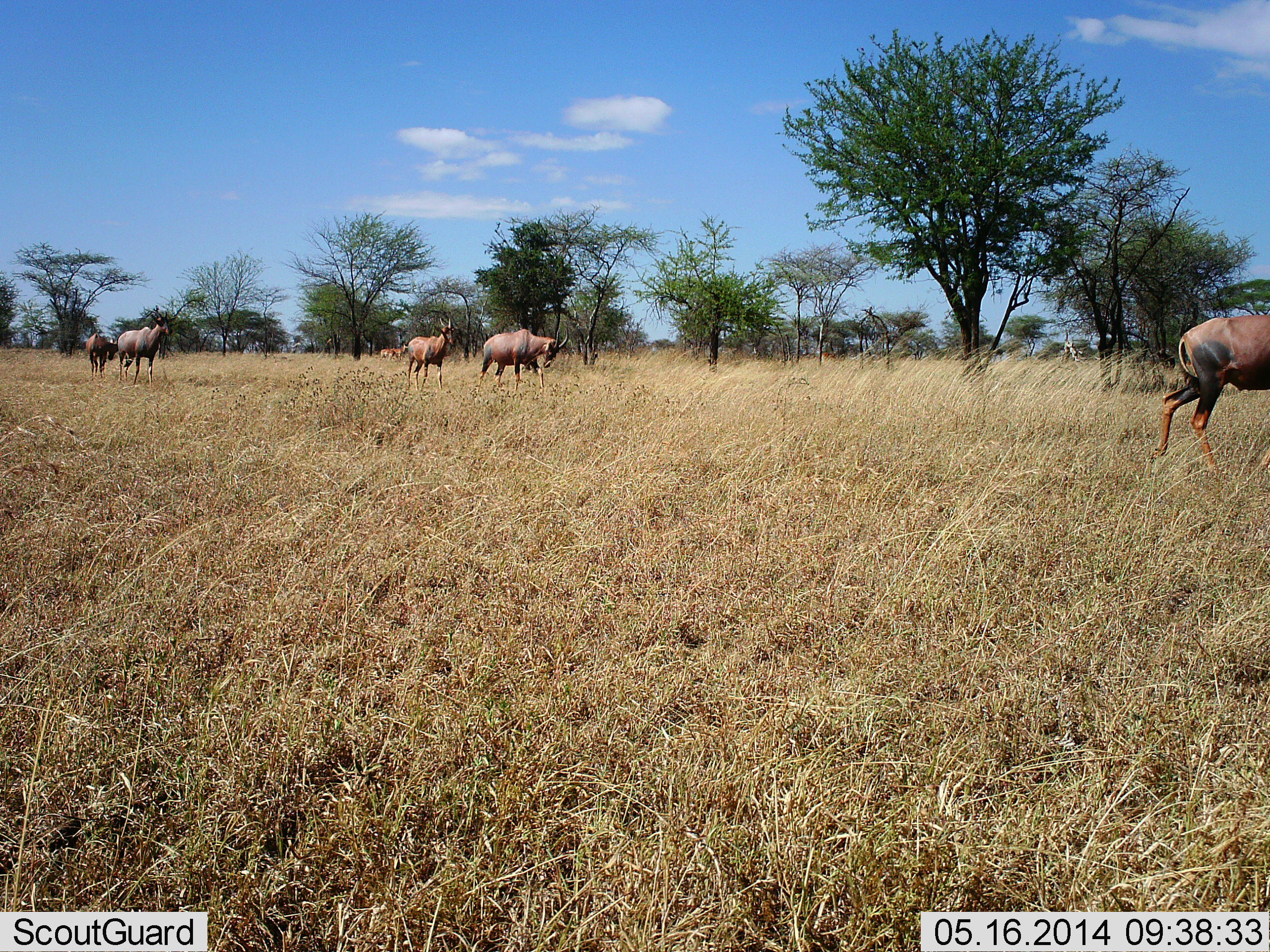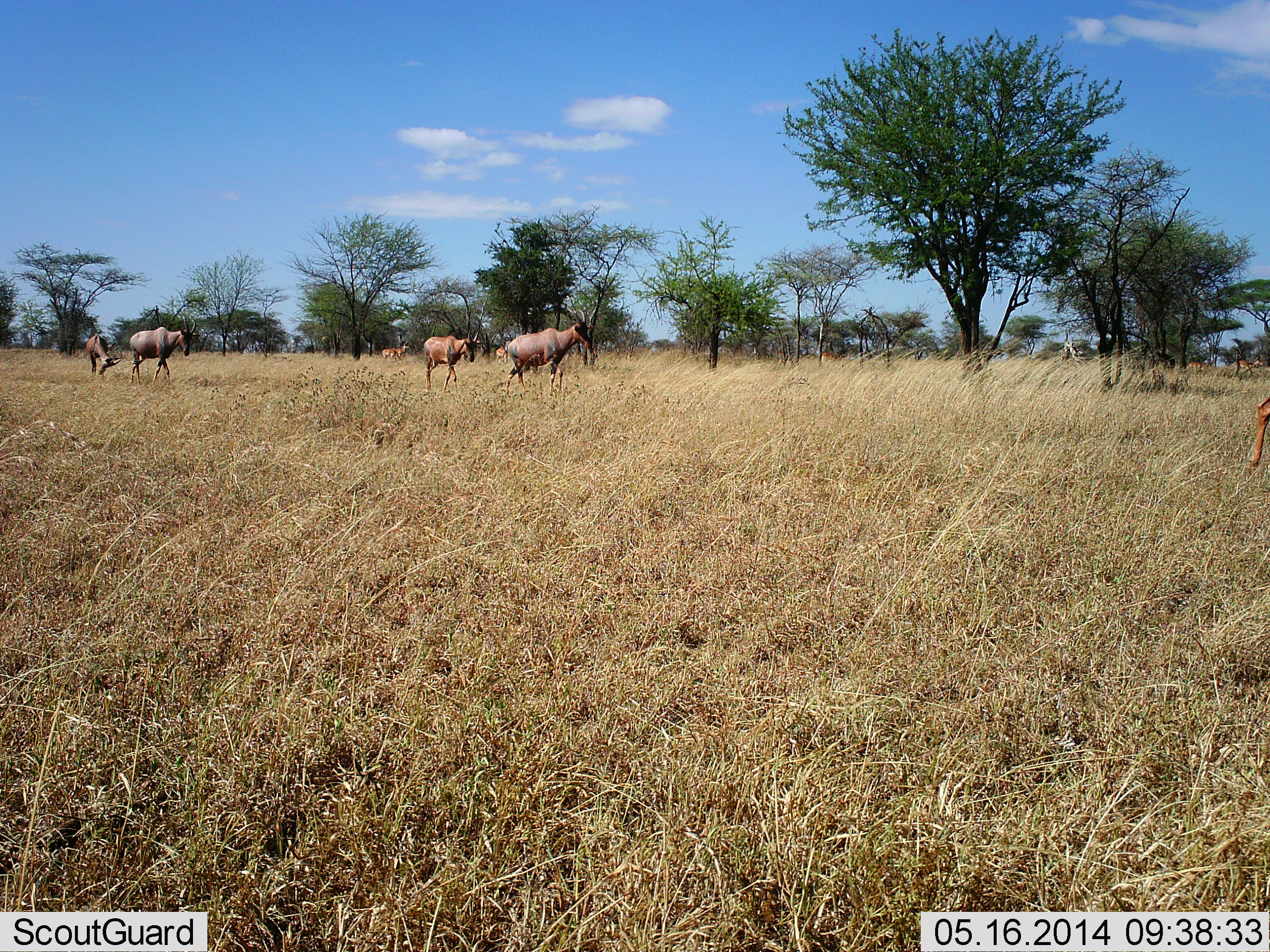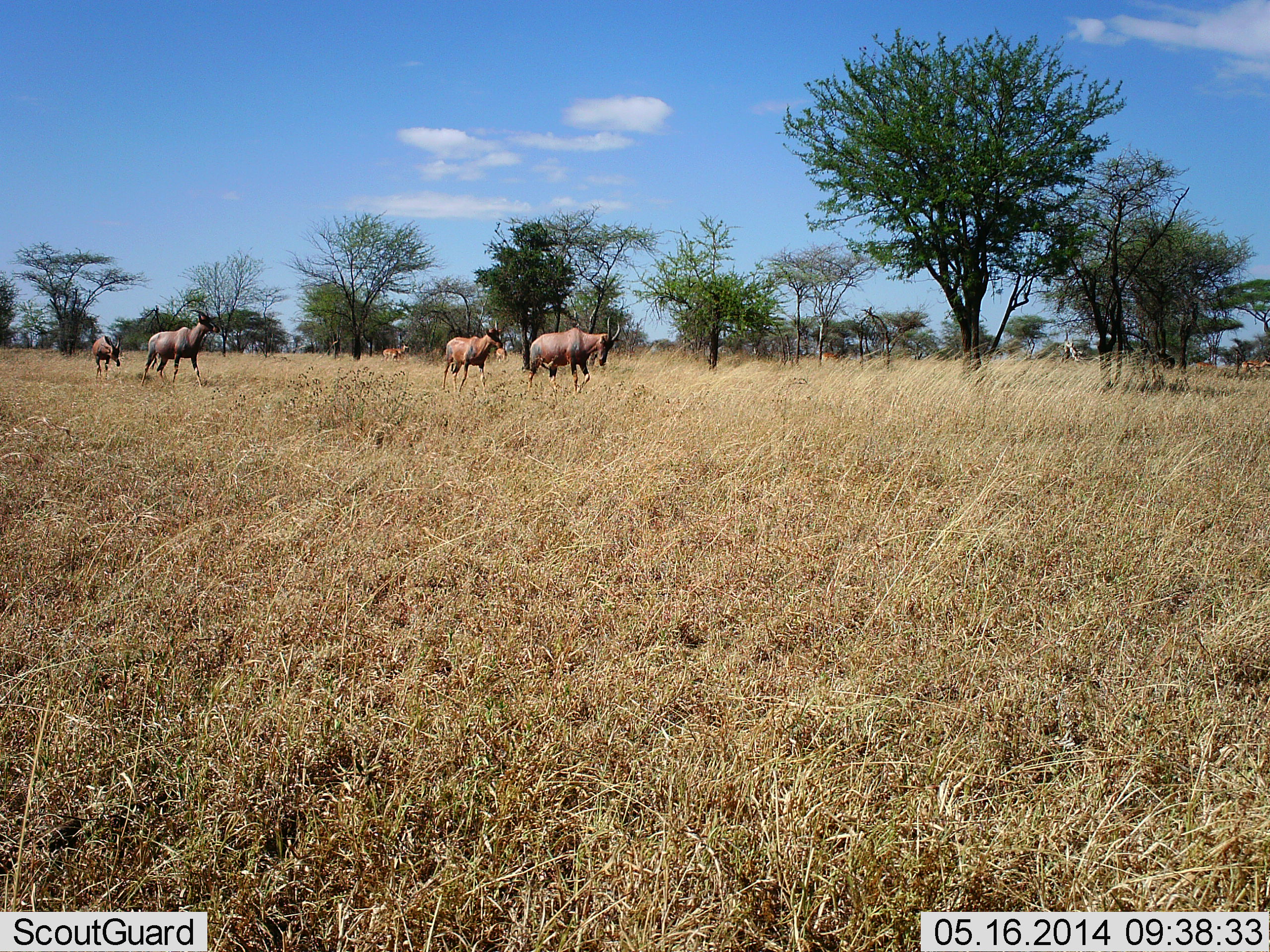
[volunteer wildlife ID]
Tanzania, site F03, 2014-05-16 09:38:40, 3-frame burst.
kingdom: Animalia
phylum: Chordata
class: Mammalia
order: Artiodactyla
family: Bovidae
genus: Damaliscus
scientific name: Damaliscus lunatus jimela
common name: topi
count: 6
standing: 0%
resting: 0%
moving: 100%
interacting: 0%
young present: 0%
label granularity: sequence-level